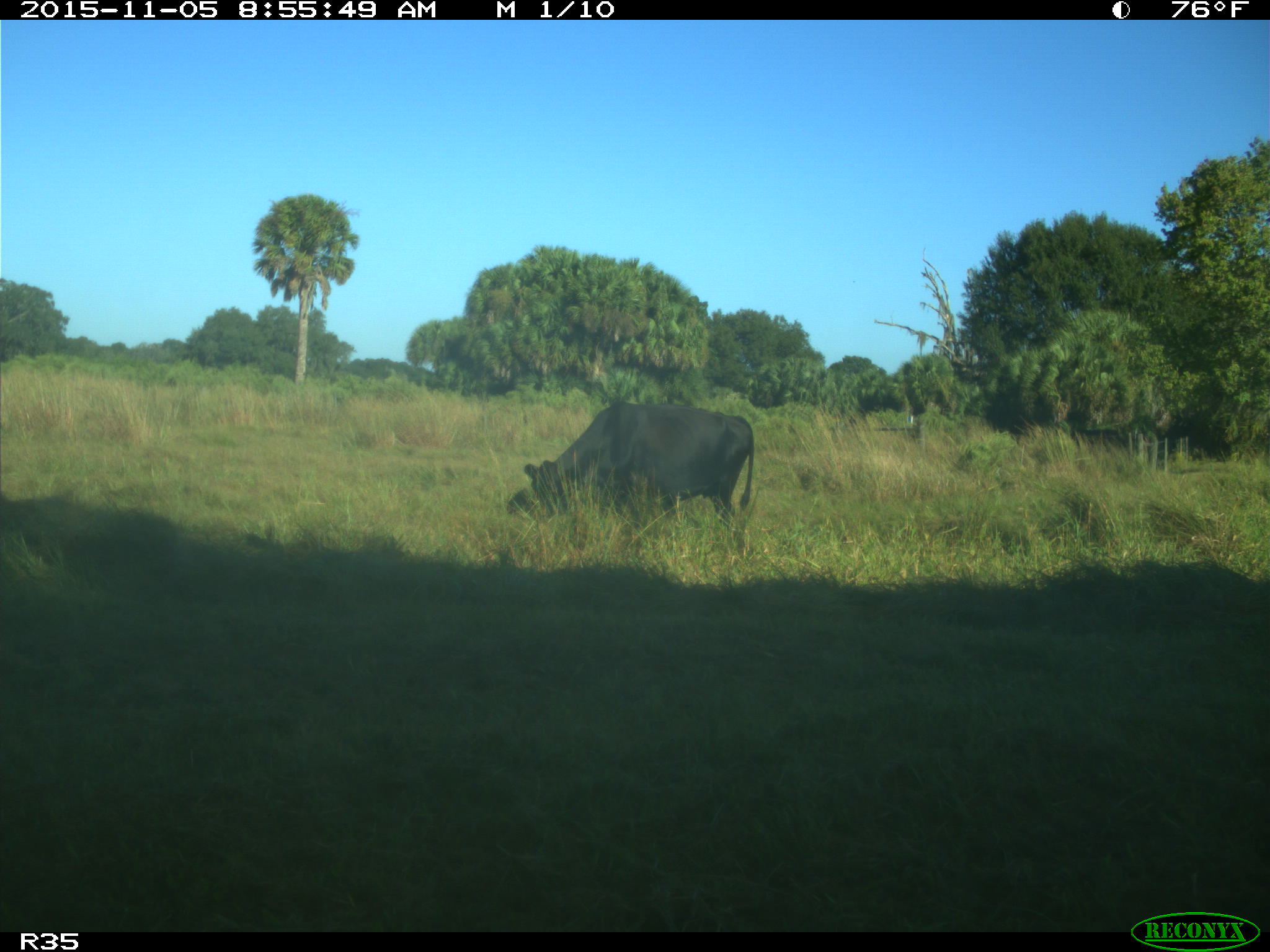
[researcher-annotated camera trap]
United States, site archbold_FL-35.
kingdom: Animalia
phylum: Chordata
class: Mammalia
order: Artiodactyla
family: Bovidae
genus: Bos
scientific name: Bos taurus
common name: domestic cow